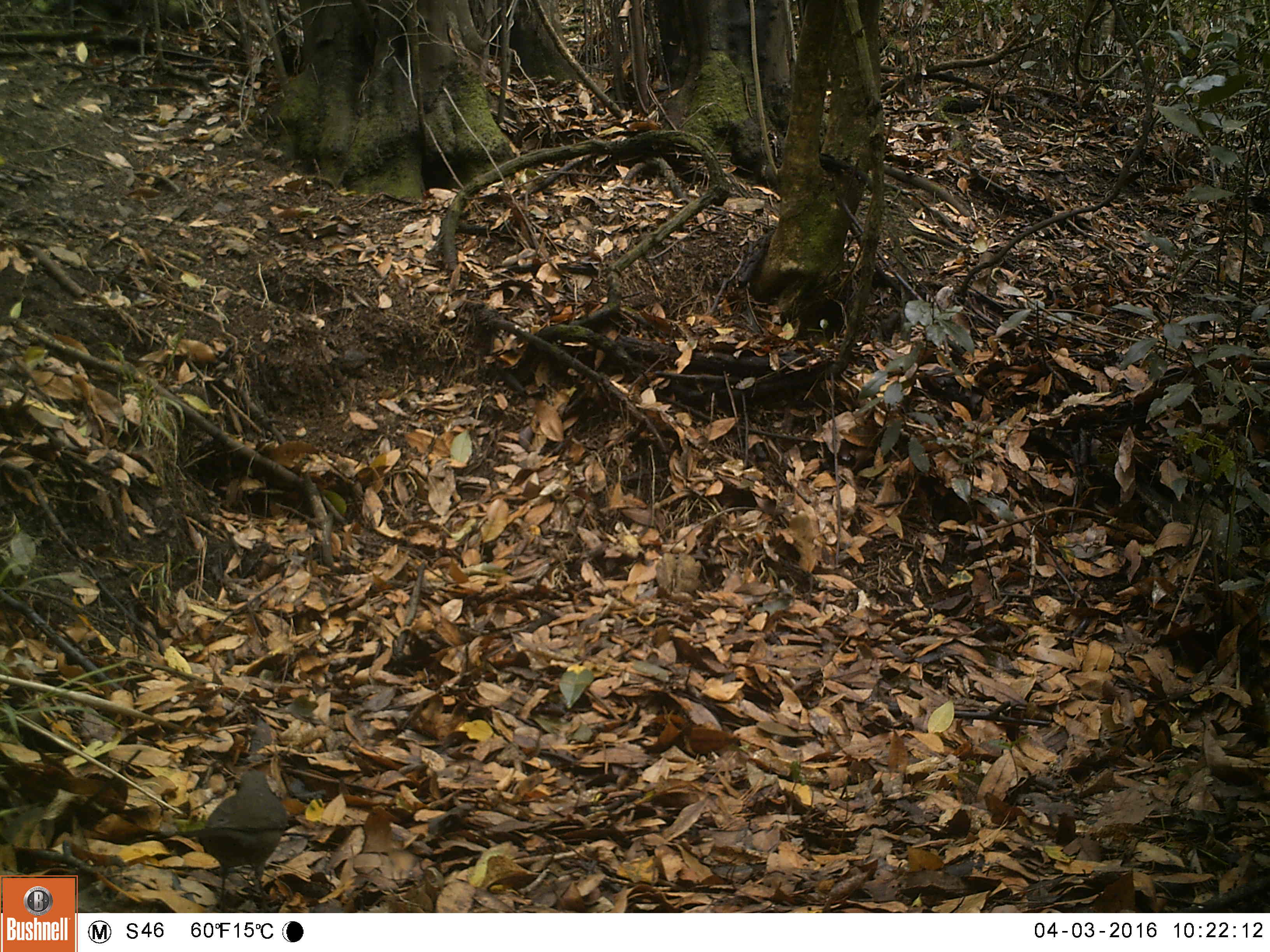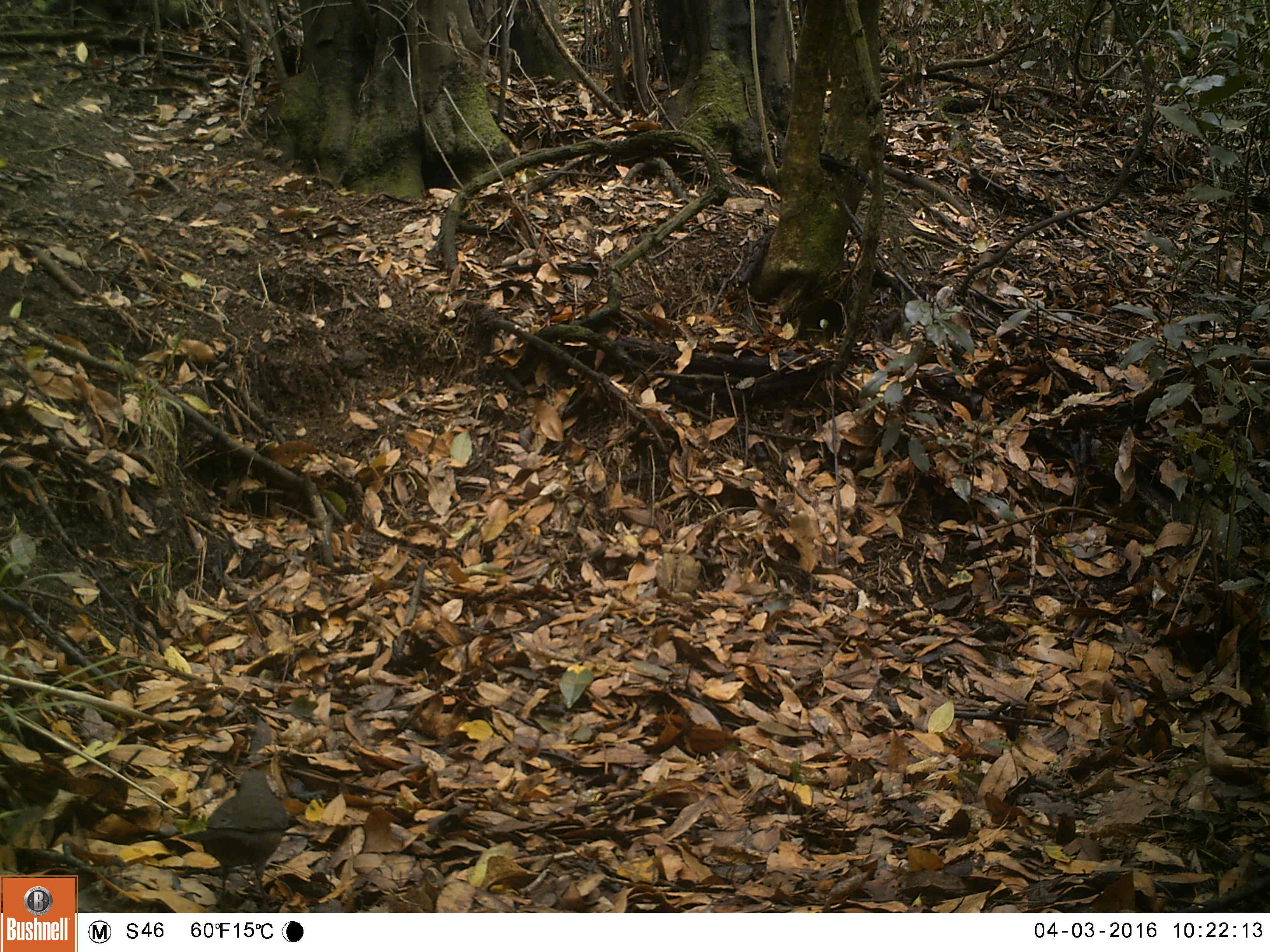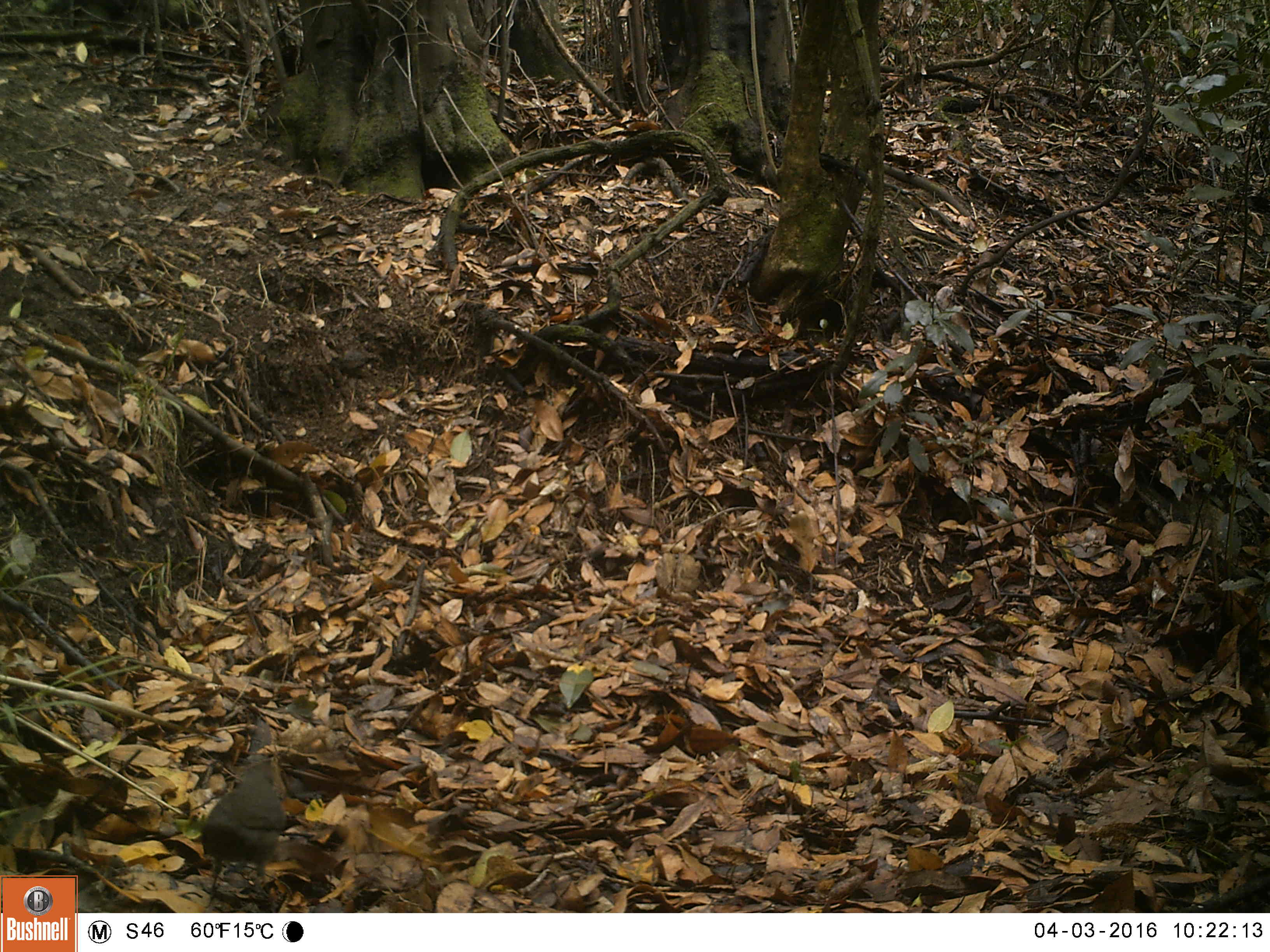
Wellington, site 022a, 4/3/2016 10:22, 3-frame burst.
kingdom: Animalia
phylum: Chordata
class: Aves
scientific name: Aves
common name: bird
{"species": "bird (Aves)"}